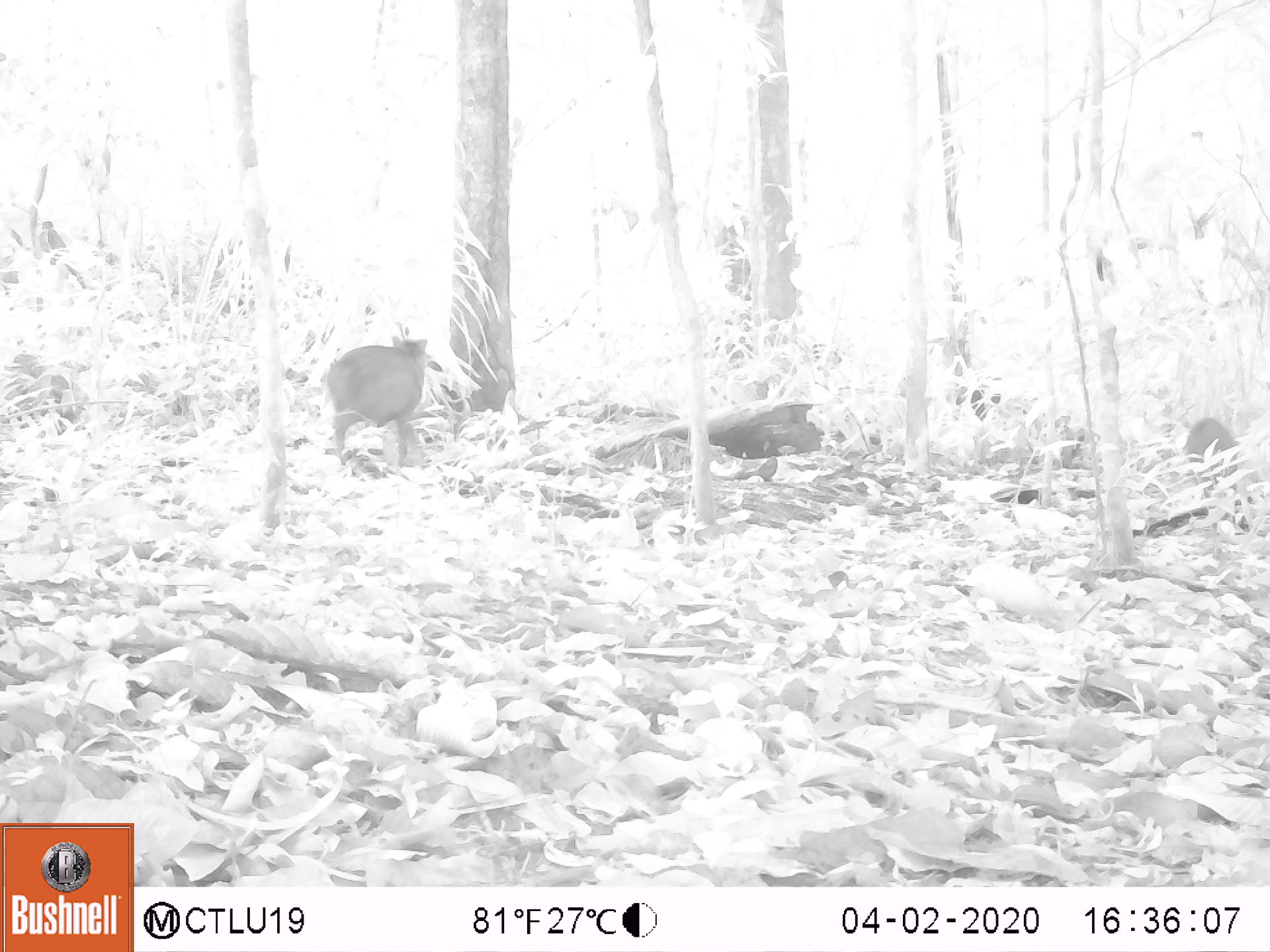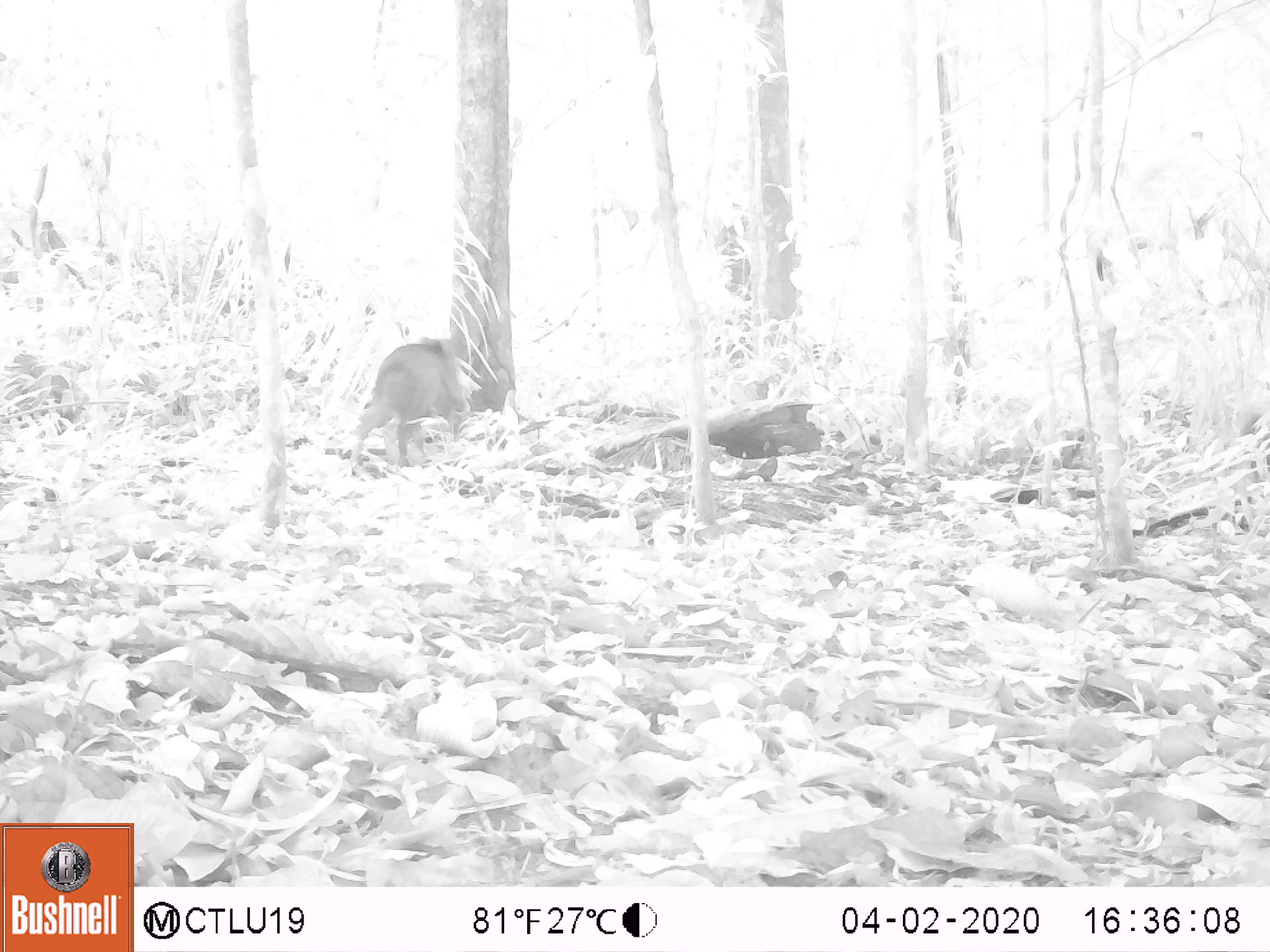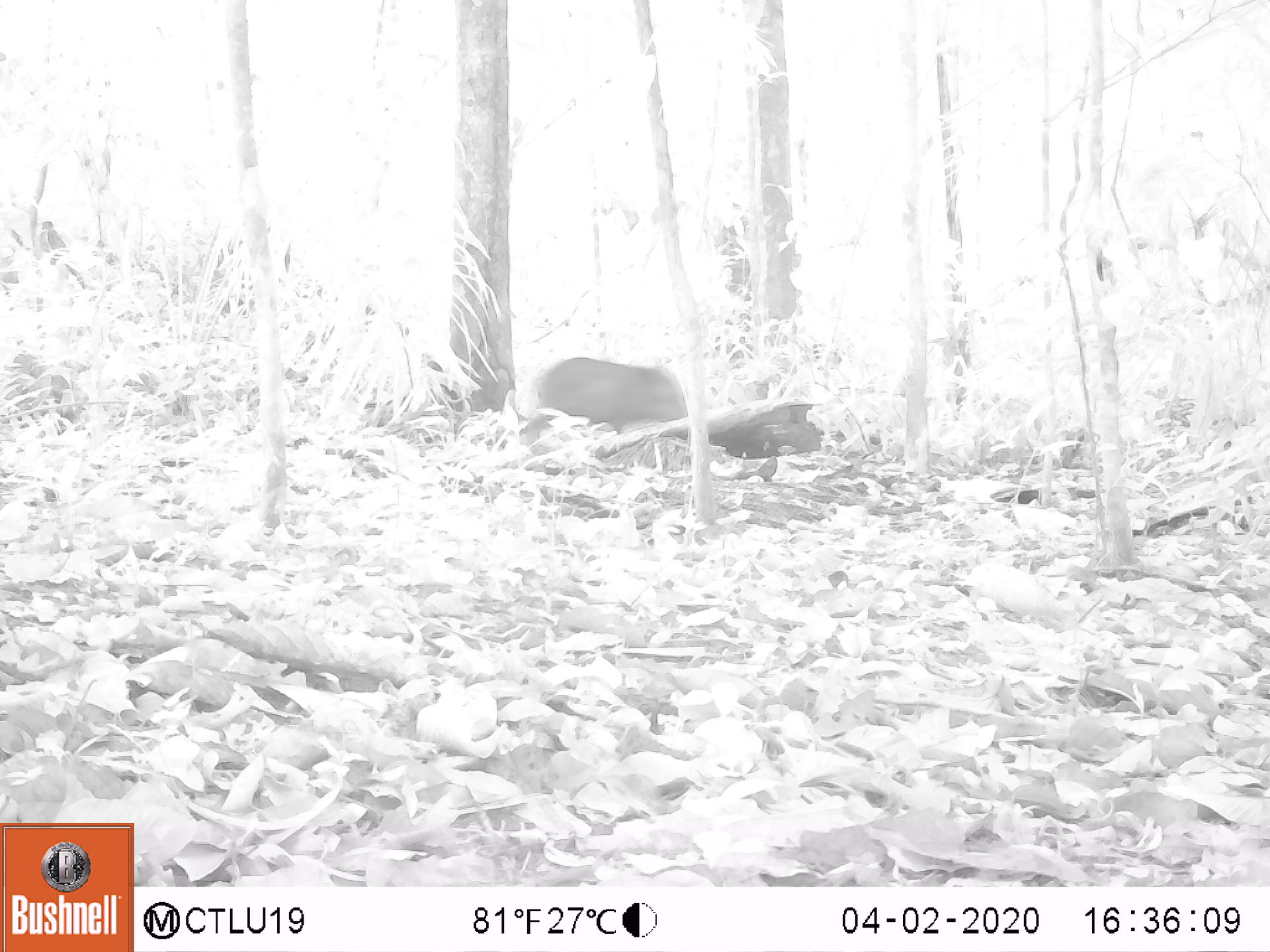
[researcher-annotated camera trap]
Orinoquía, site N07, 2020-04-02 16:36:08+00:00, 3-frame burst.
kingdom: Animalia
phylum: Chordata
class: Mammalia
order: Artiodactyla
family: Tayassuidae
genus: Pecari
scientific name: Pecari tajacu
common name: collared peccary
Collared peccary (Pecari tajacu).